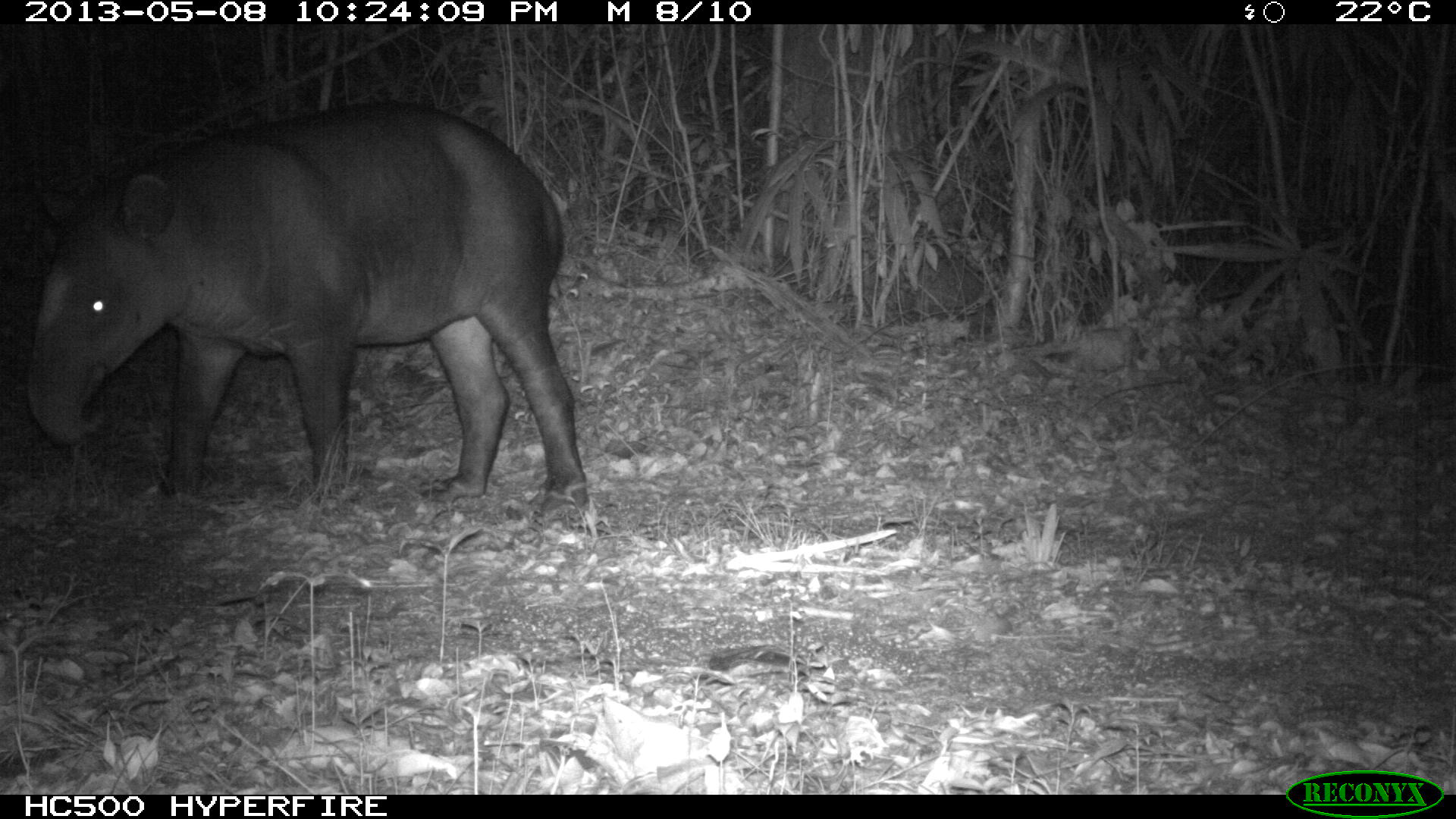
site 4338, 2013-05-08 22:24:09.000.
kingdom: Animalia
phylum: Chordata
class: Mammalia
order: Perissodactyla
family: Tapiridae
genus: Tapirus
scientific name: Tapirus bairdii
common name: baird's tapir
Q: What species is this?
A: Tapirus bairdii (baird's tapir).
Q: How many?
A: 1.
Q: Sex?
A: Female.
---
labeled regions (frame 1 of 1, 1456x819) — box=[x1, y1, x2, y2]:
tapirus bairdii: box=[23, 102, 588, 526]